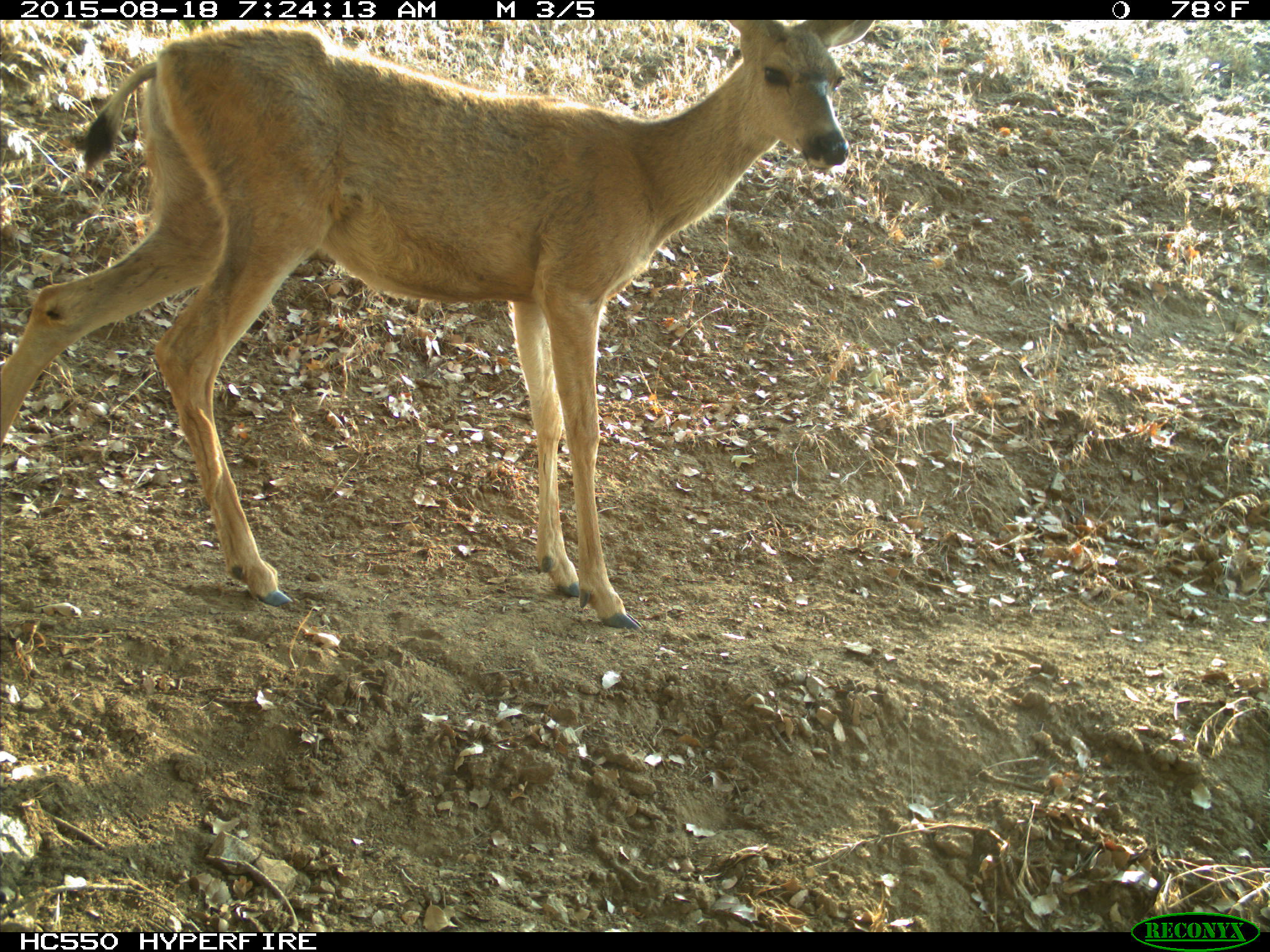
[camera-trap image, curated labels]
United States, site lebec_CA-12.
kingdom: Animalia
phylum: Chordata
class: Mammalia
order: Artiodactyla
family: Cervidae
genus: Odocoileus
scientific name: Odocoileus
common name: deer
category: unidentified deer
Unidentified deer (deer) (Odocoileus).